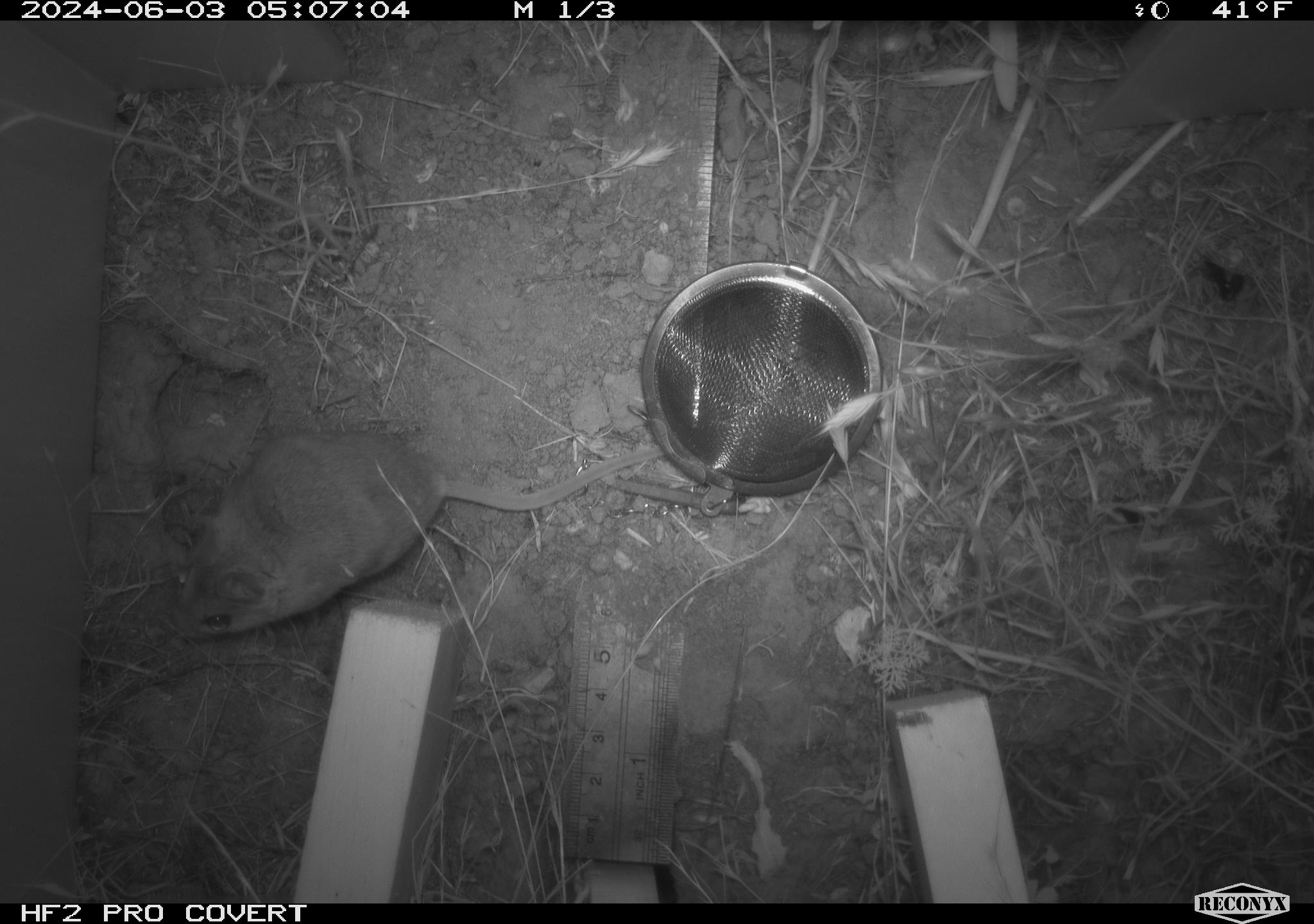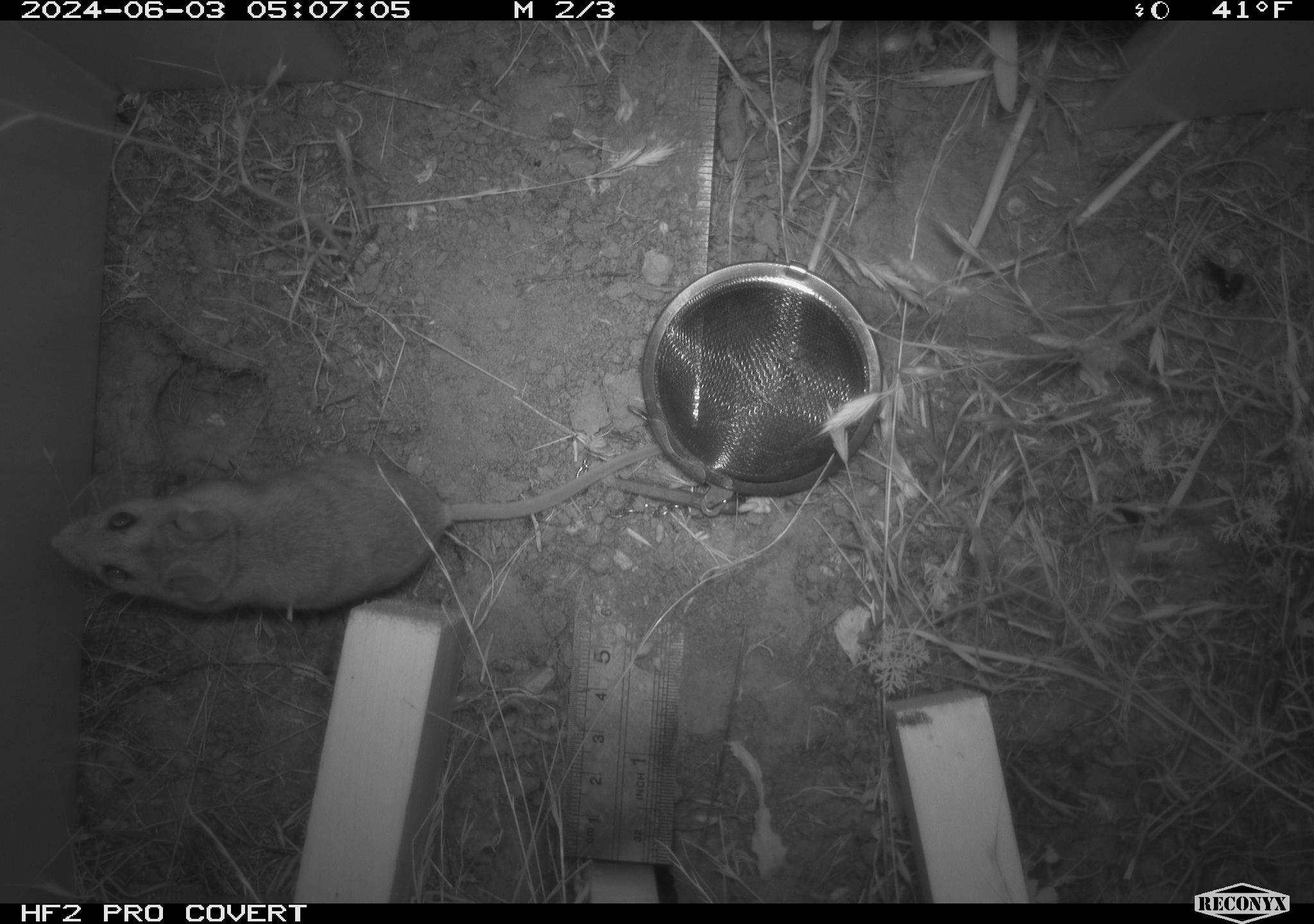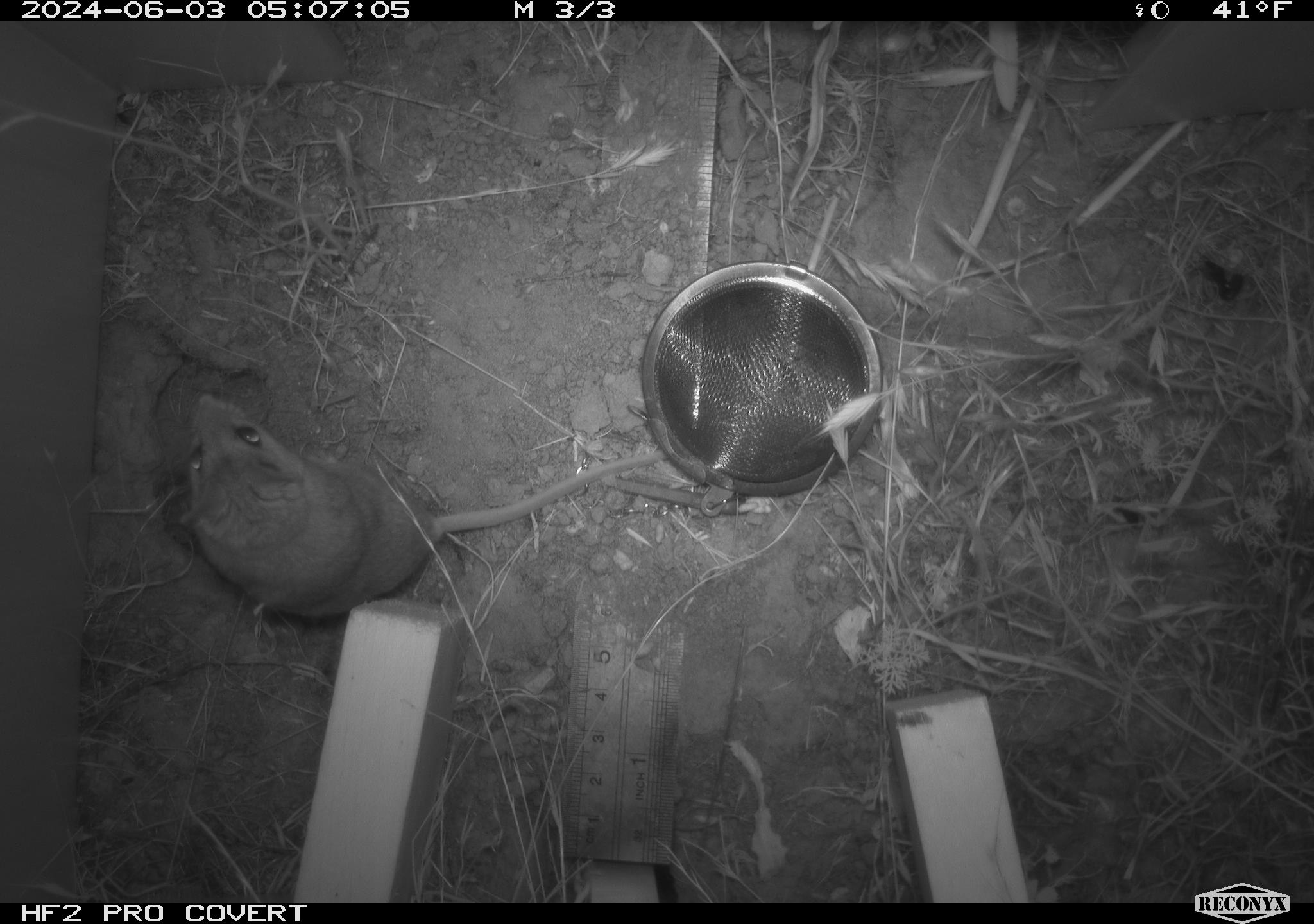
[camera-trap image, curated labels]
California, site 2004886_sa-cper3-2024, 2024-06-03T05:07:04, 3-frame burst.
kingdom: Animalia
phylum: Chordata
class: Mammalia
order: Rodentia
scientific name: Rodentia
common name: rodent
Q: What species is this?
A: Rodent (Rodentia).